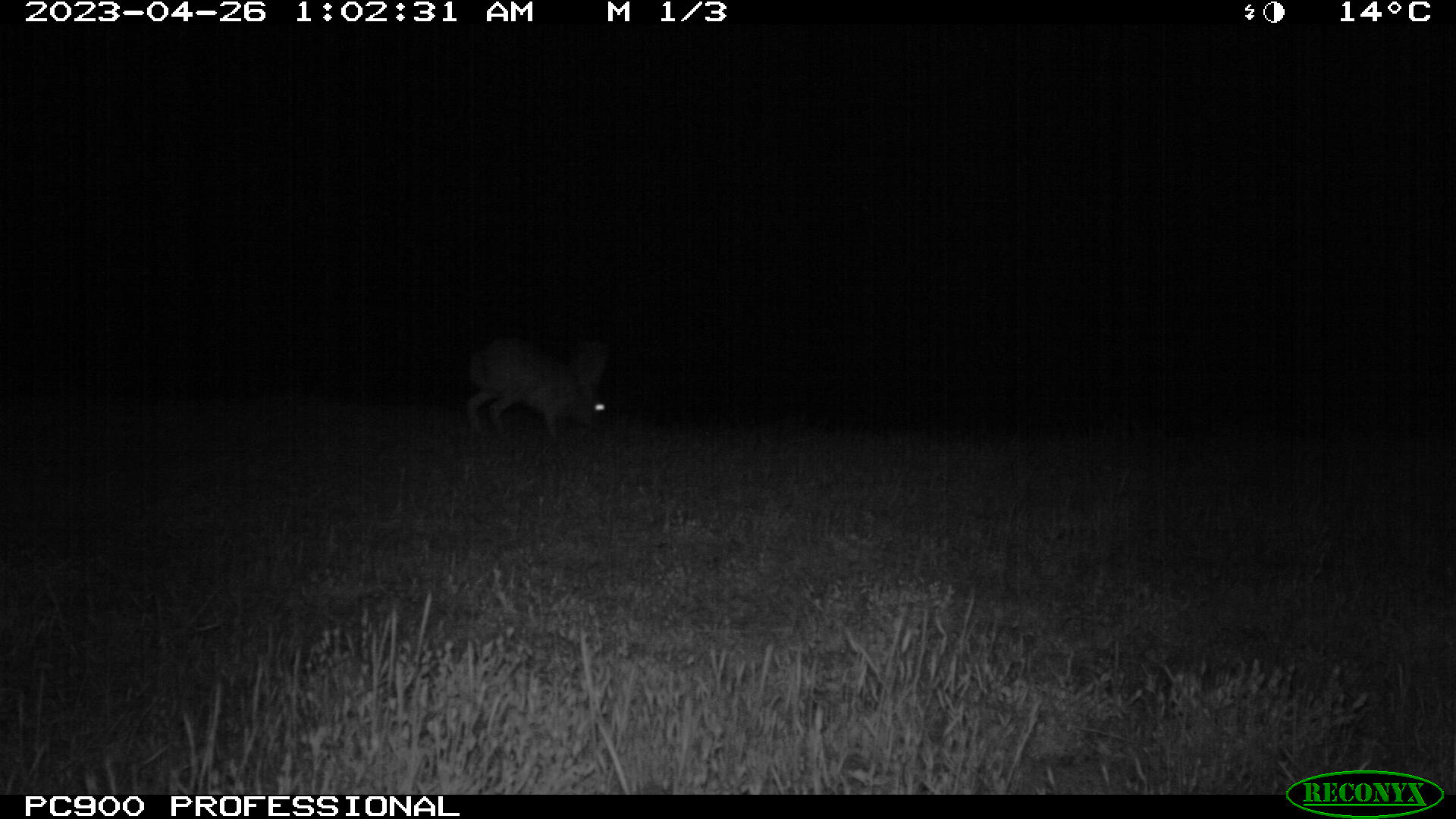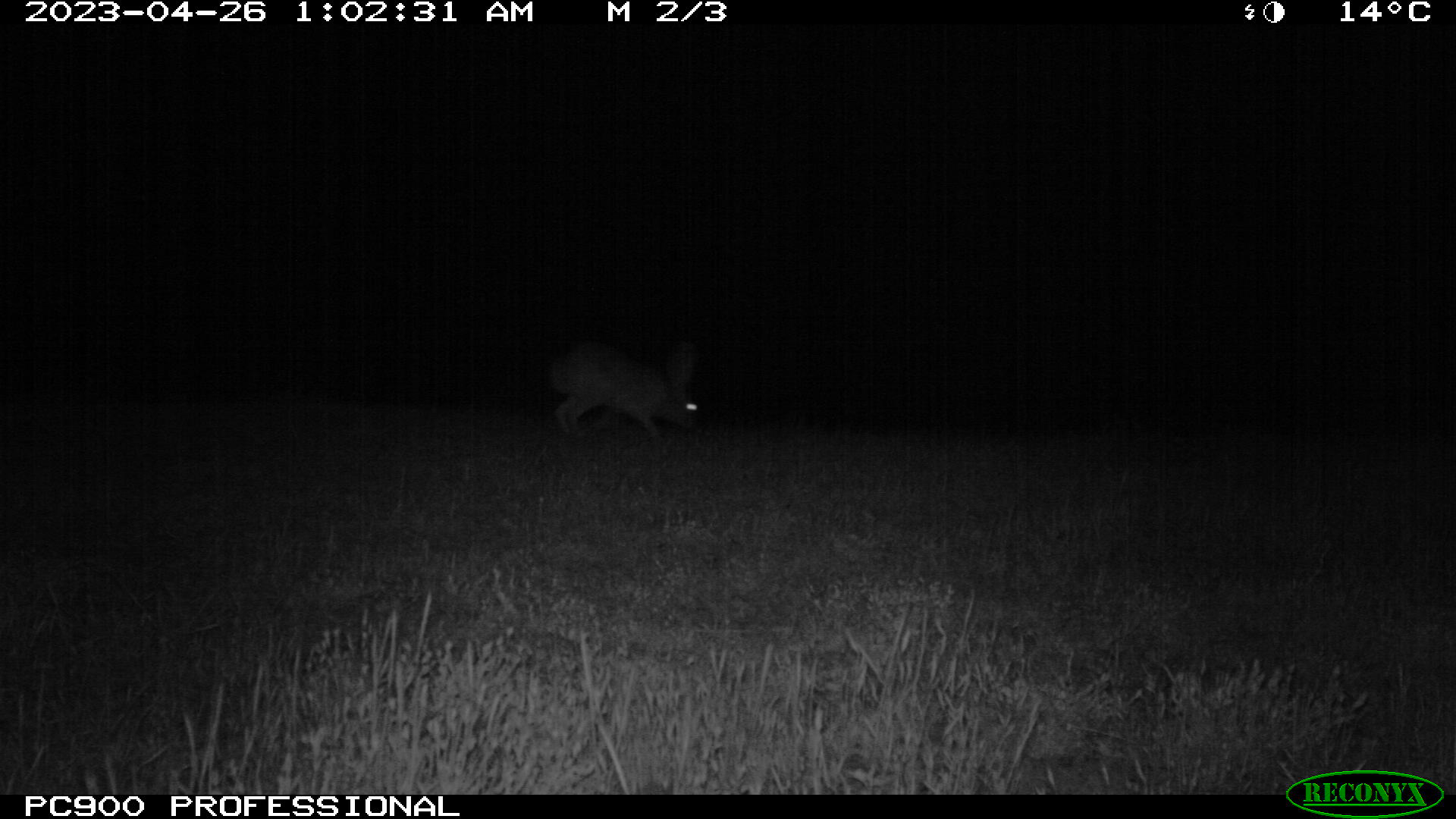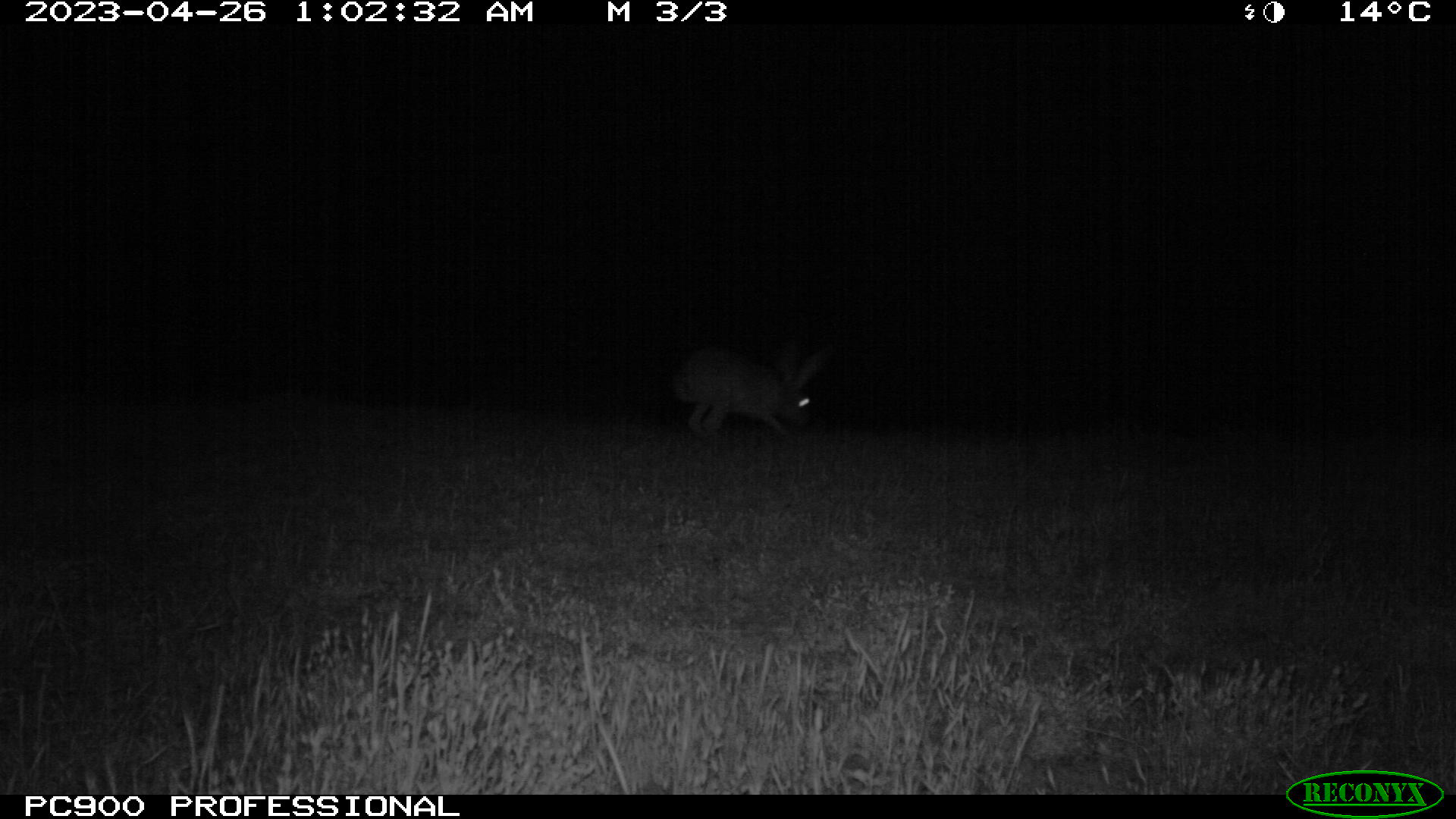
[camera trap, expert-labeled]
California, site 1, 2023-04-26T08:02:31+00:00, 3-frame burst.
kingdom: Animalia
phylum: Chordata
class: Mammalia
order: Lagomorpha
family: Leporidae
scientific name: Leporidae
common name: rabbit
Rabbit (Leporidae).